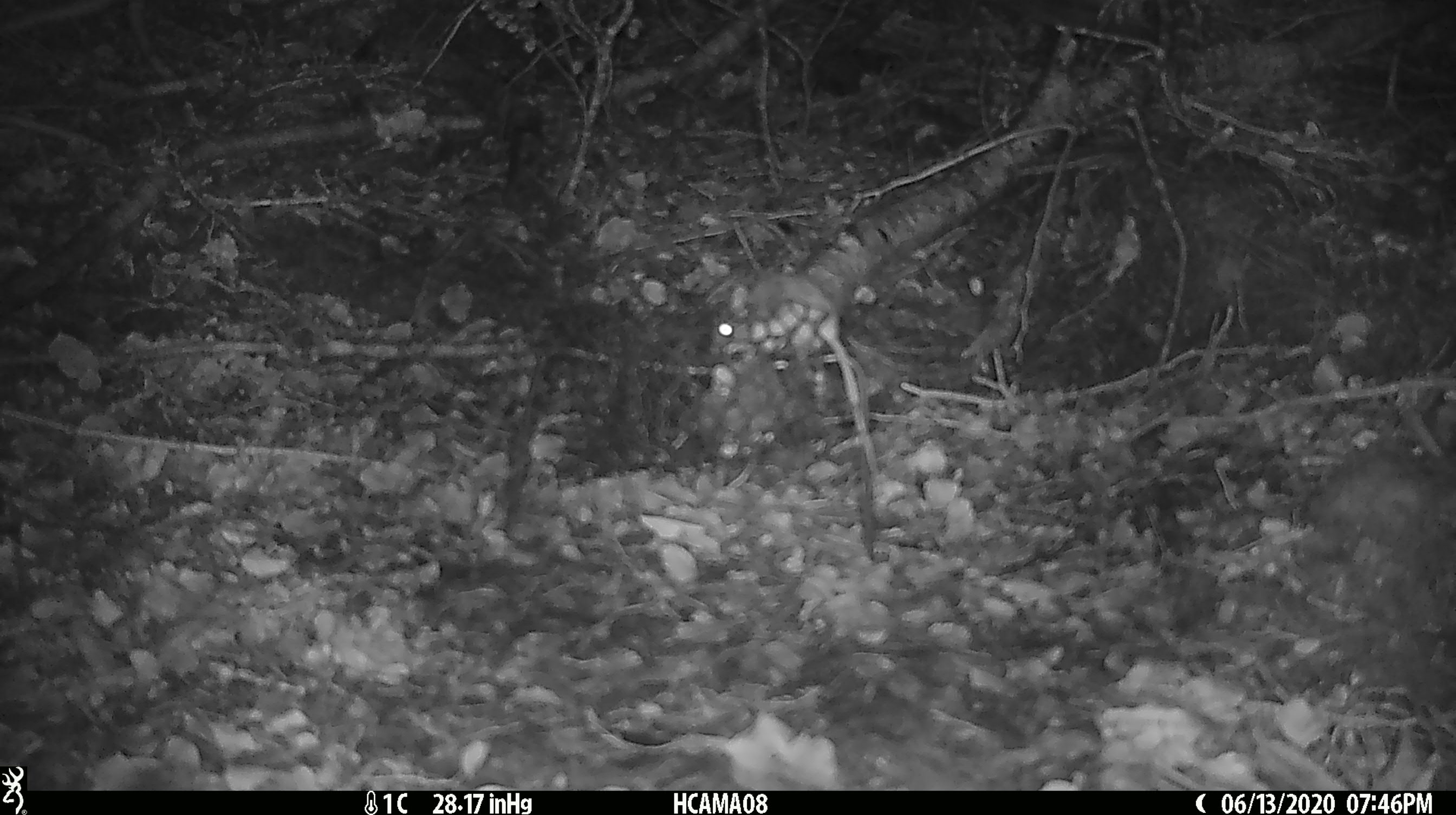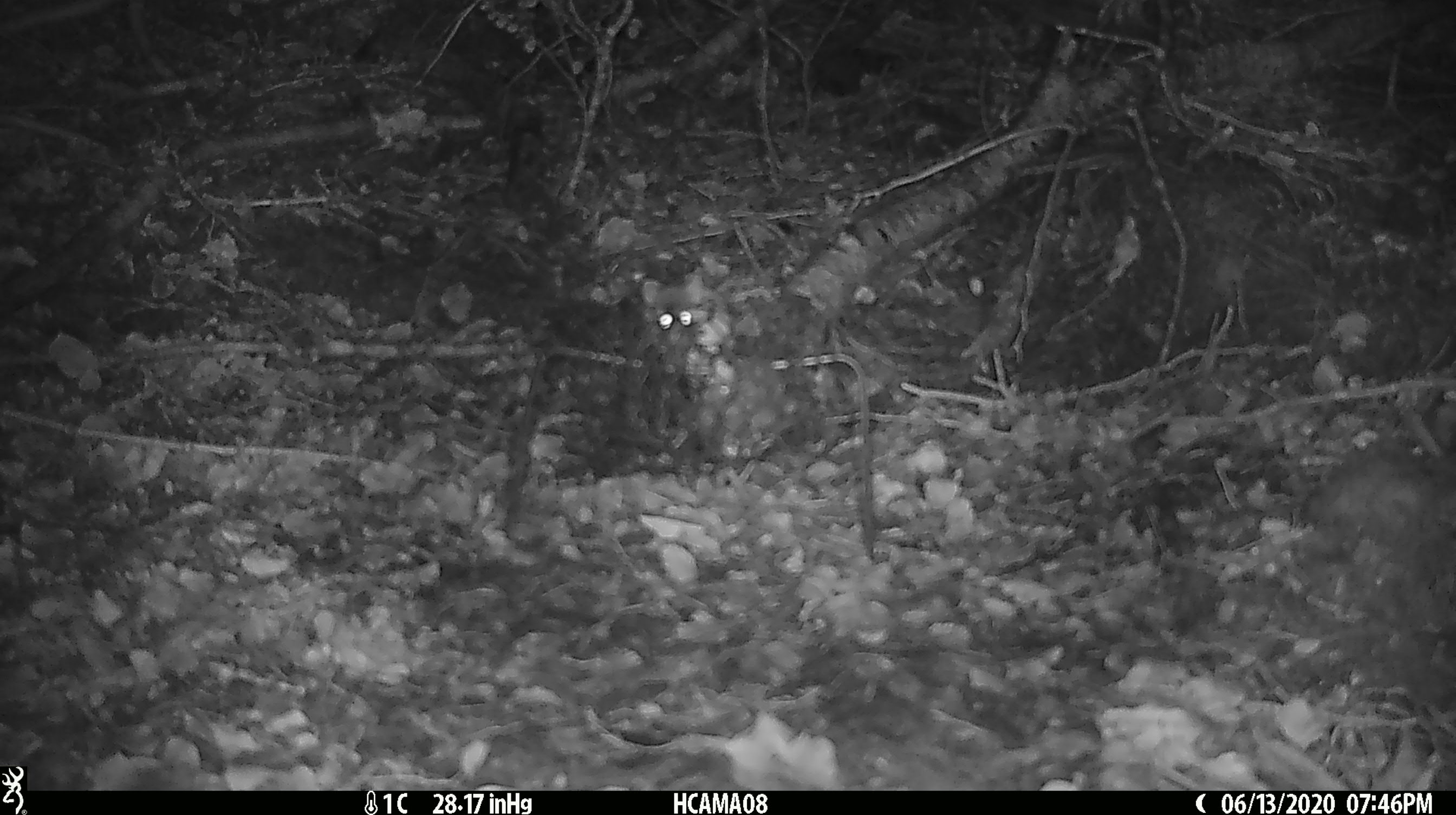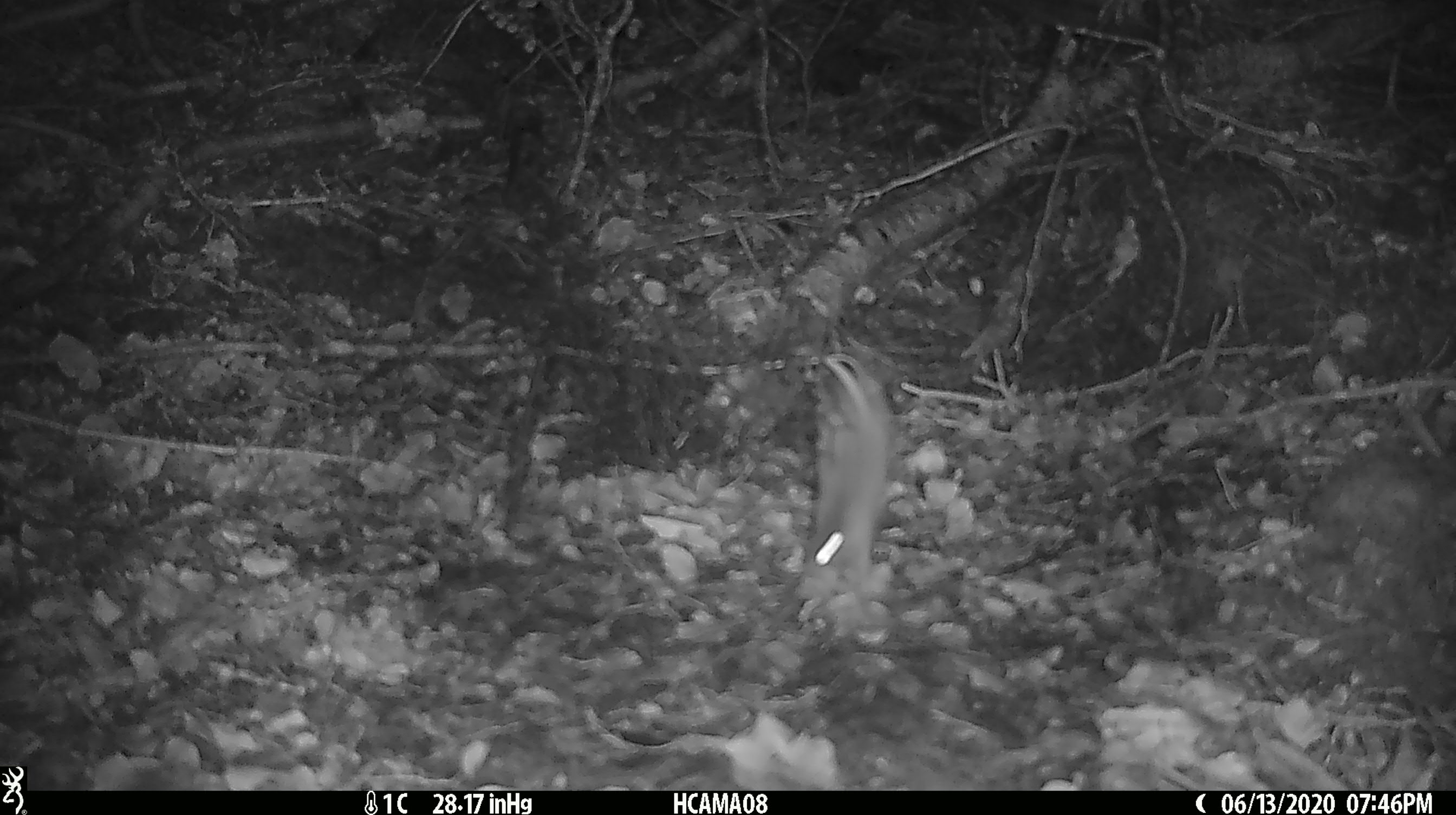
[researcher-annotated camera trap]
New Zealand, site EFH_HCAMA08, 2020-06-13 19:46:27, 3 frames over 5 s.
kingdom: Animalia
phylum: Chordata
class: Mammalia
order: Rodentia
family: Muridae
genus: Mus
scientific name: Mus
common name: mouse